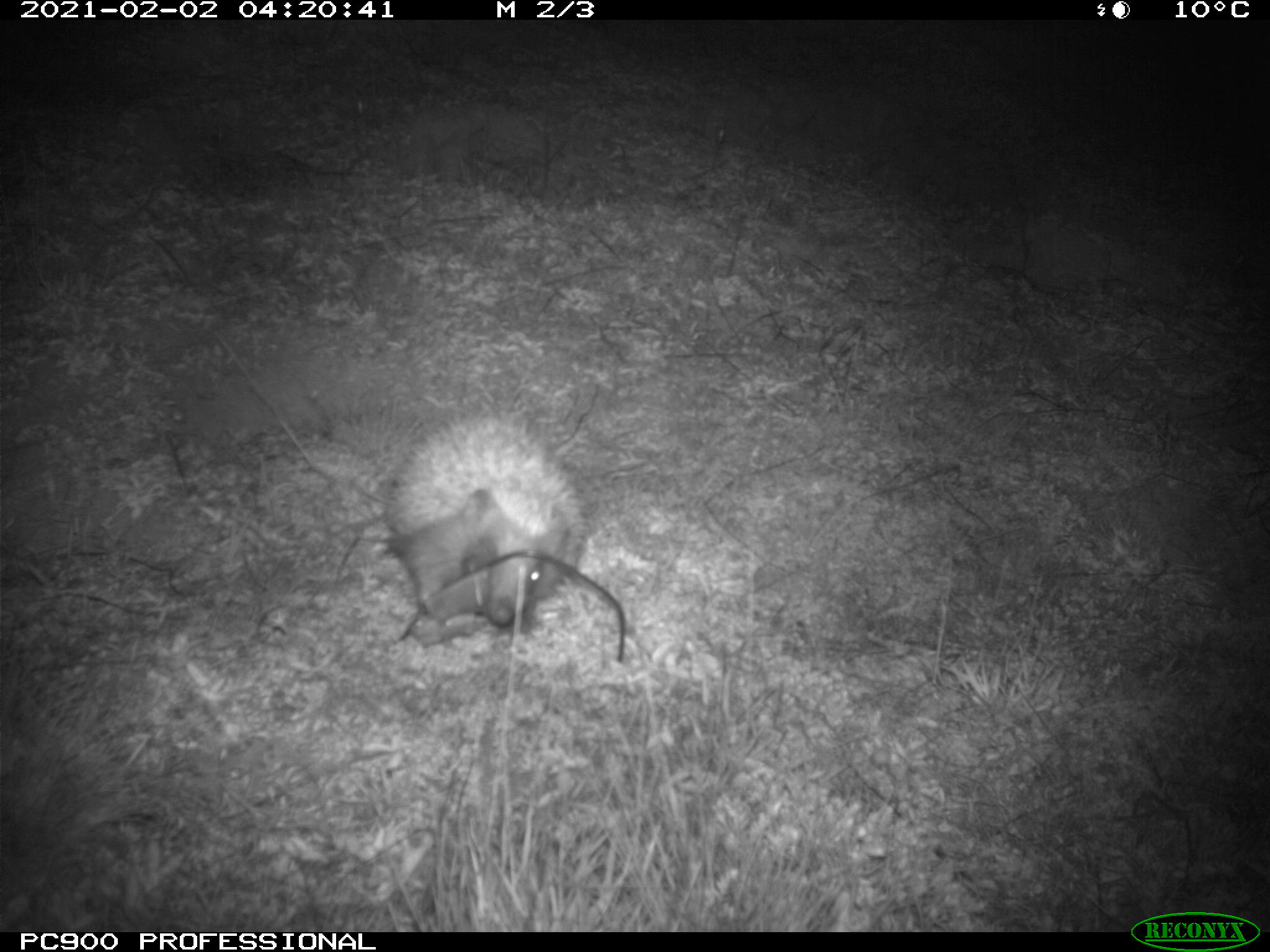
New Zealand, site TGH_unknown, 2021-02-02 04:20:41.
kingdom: Animalia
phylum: Chordata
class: Mammalia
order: Eulipotyphla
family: Erinaceidae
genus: Erinaceus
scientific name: Erinaceus europaeus europaeus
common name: european hedgehog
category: hedgehog